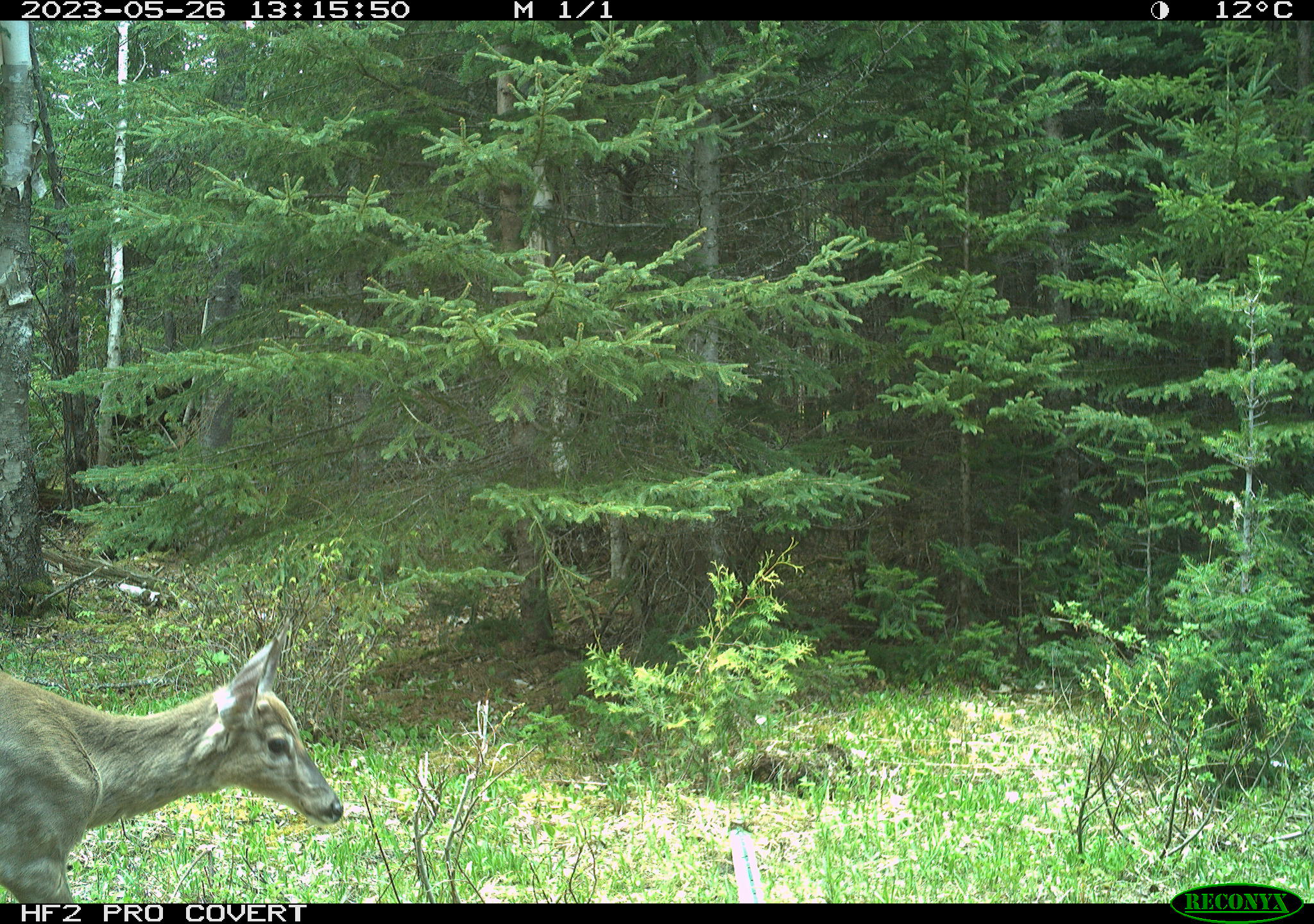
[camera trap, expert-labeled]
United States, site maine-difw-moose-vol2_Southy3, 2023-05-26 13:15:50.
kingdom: Animalia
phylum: Chordata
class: Mammalia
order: Artiodactyla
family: Cervidae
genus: Odocoileus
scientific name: Odocoileus virginianus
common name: white-tailed deer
White-tailed deer (Odocoileus virginianus).